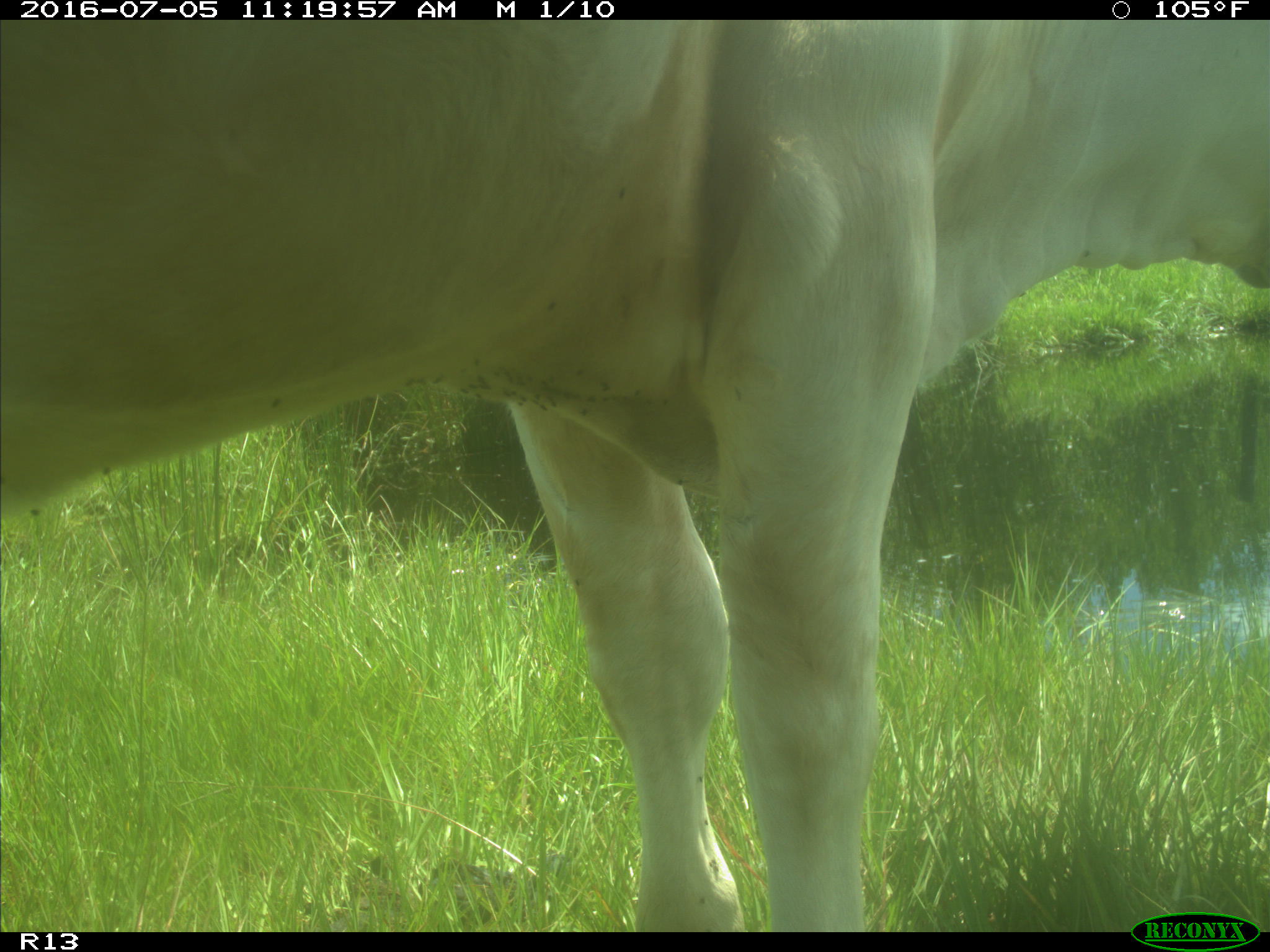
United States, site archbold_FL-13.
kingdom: Animalia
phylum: Chordata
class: Mammalia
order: Artiodactyla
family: Bovidae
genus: Bos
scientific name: Bos taurus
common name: domestic cow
Bos taurus (domestic cow).